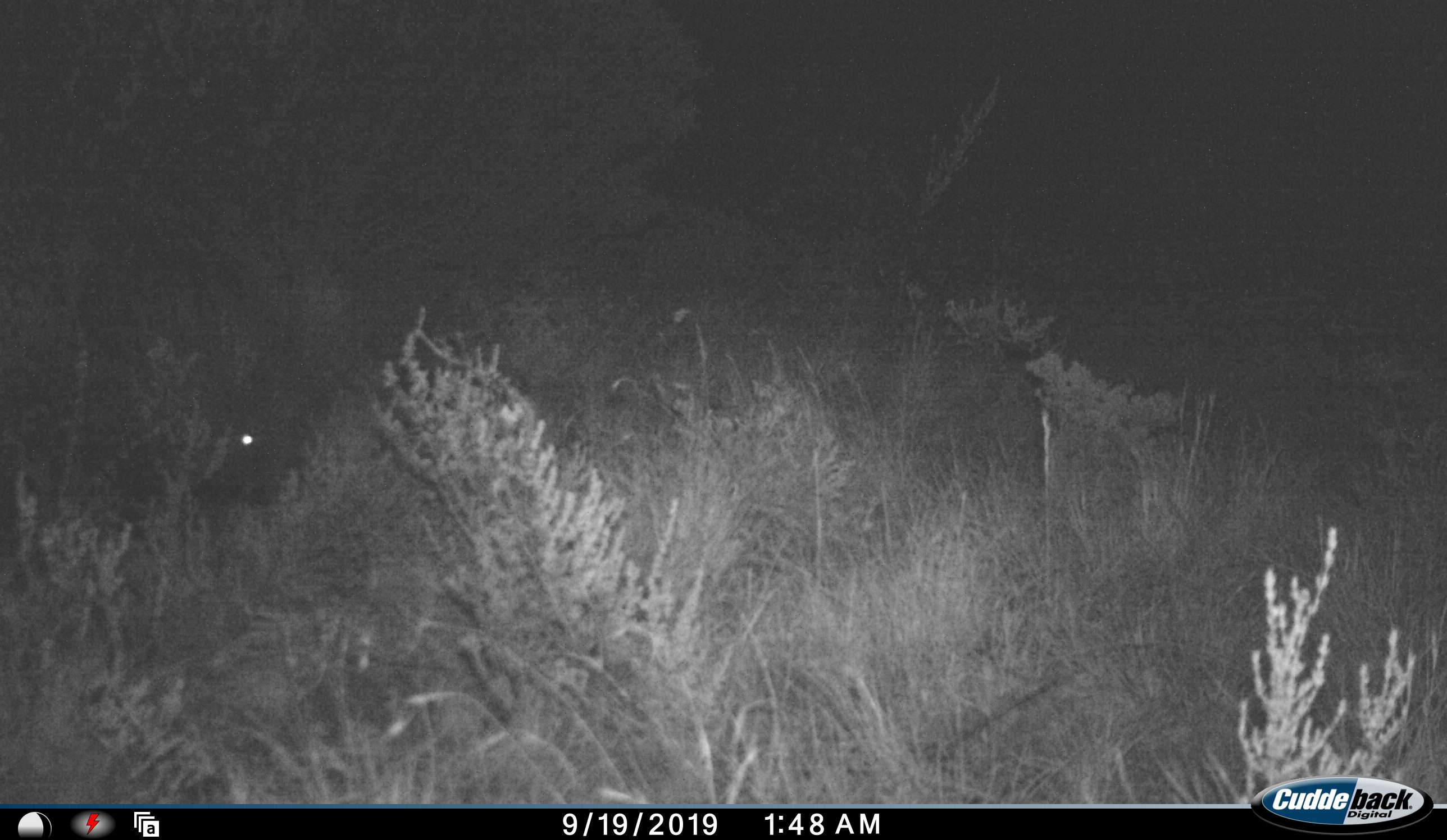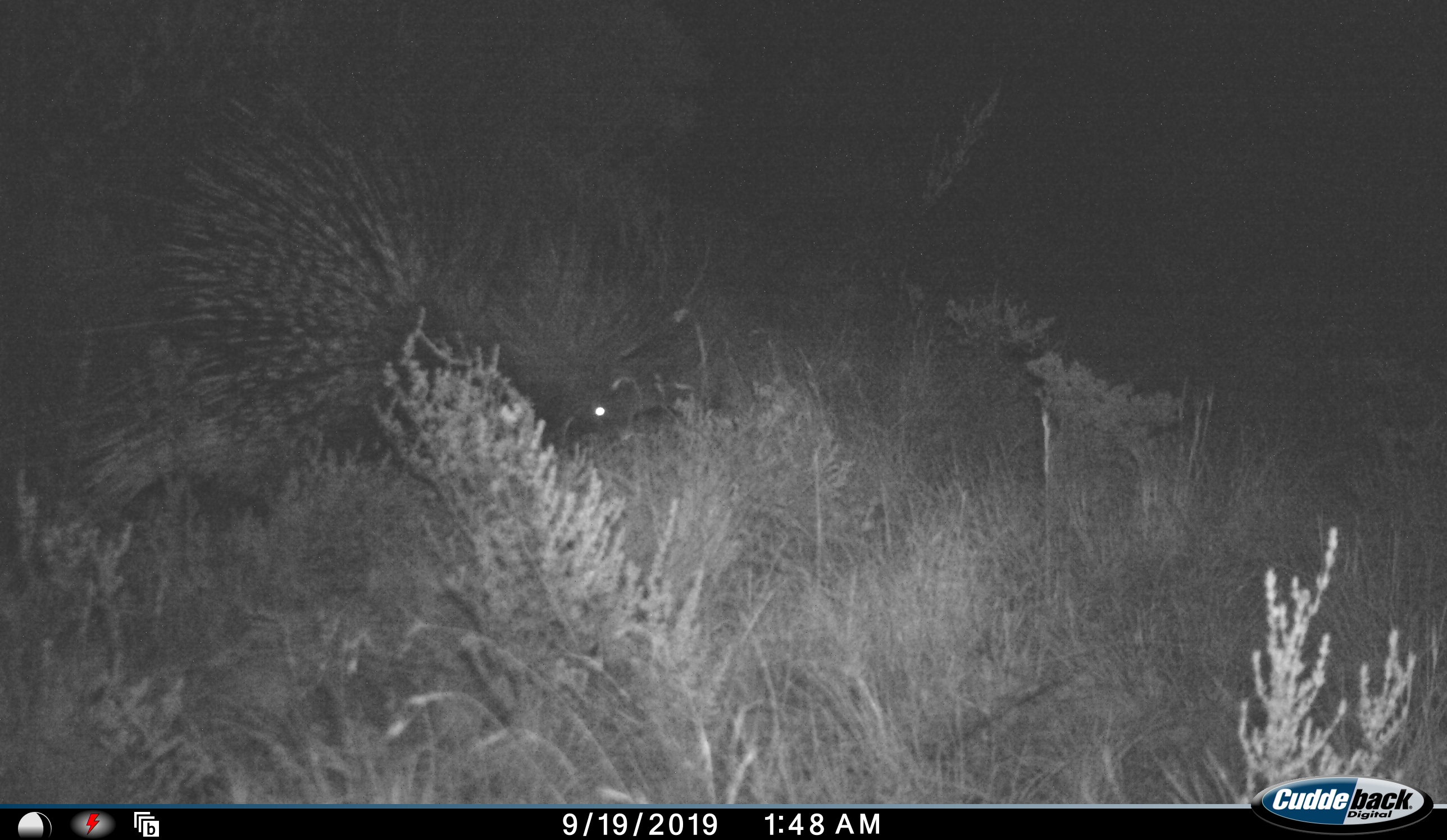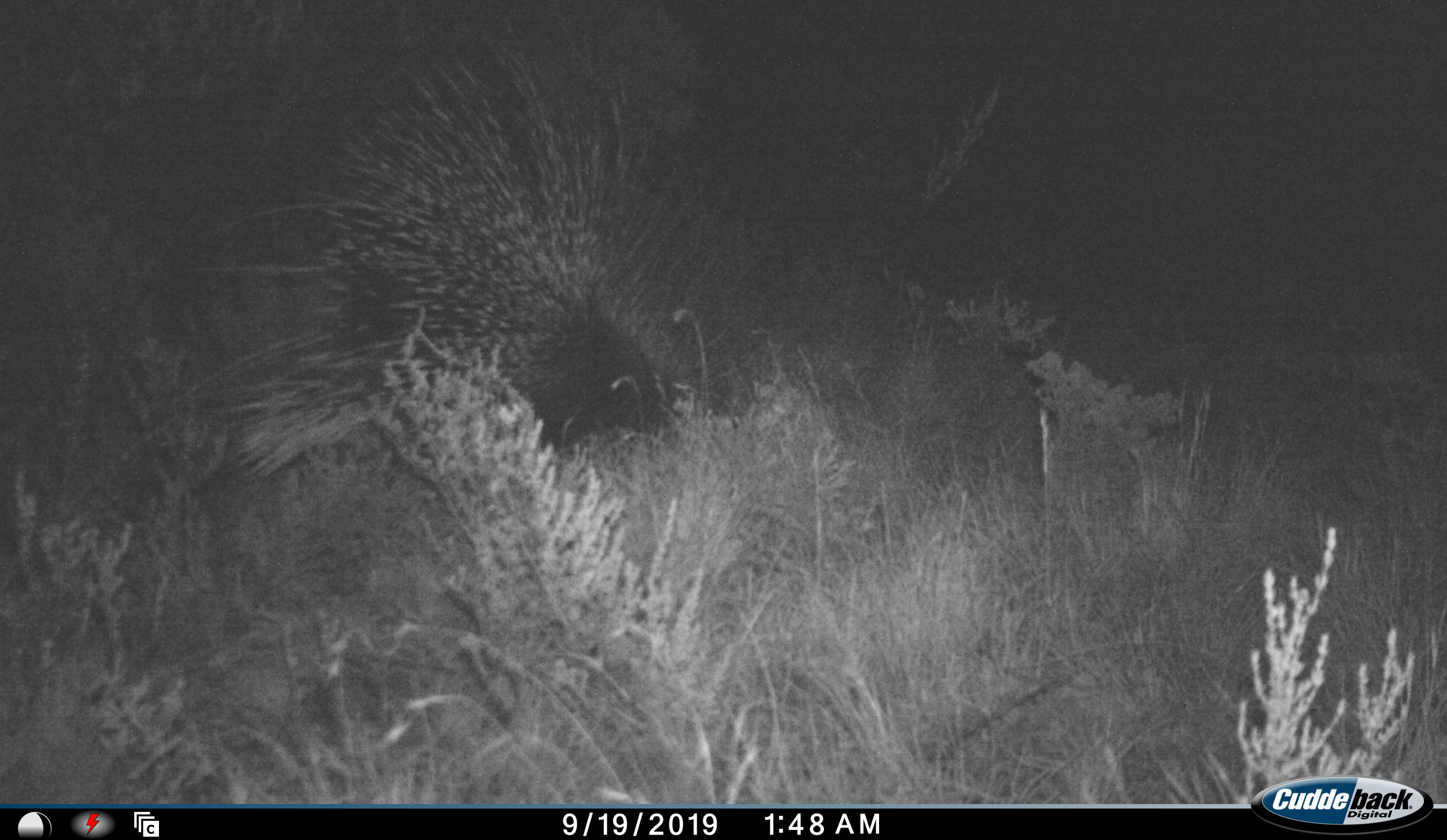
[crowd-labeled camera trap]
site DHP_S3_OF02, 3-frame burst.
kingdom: Animalia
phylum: Chordata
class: Mammalia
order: Rodentia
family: Hystricidae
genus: Hystrix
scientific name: Hystrix cristata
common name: crested porcupine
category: porcupine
Porcupine (crested porcupine) (Hystrix cristata), count 1. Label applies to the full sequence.